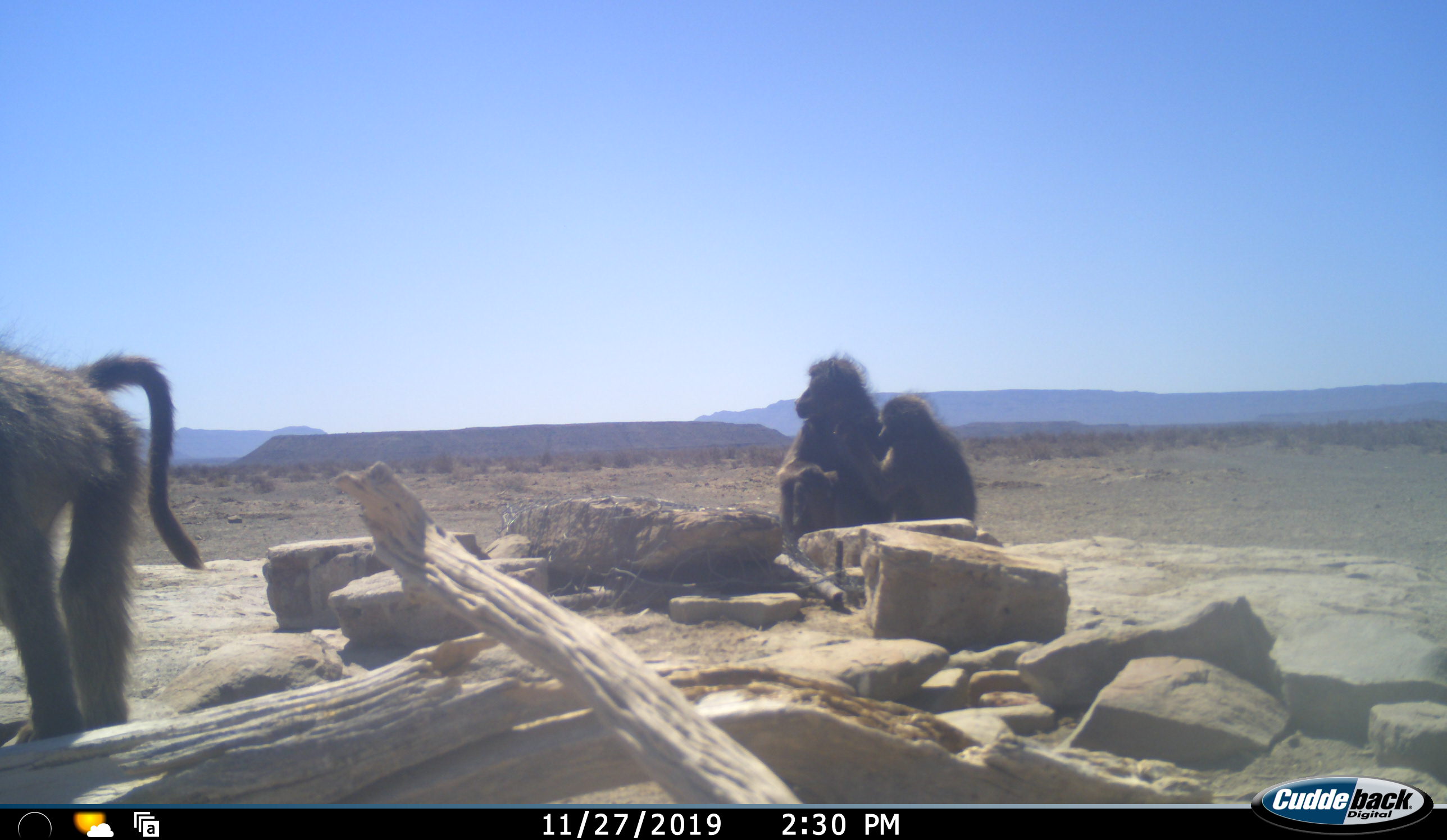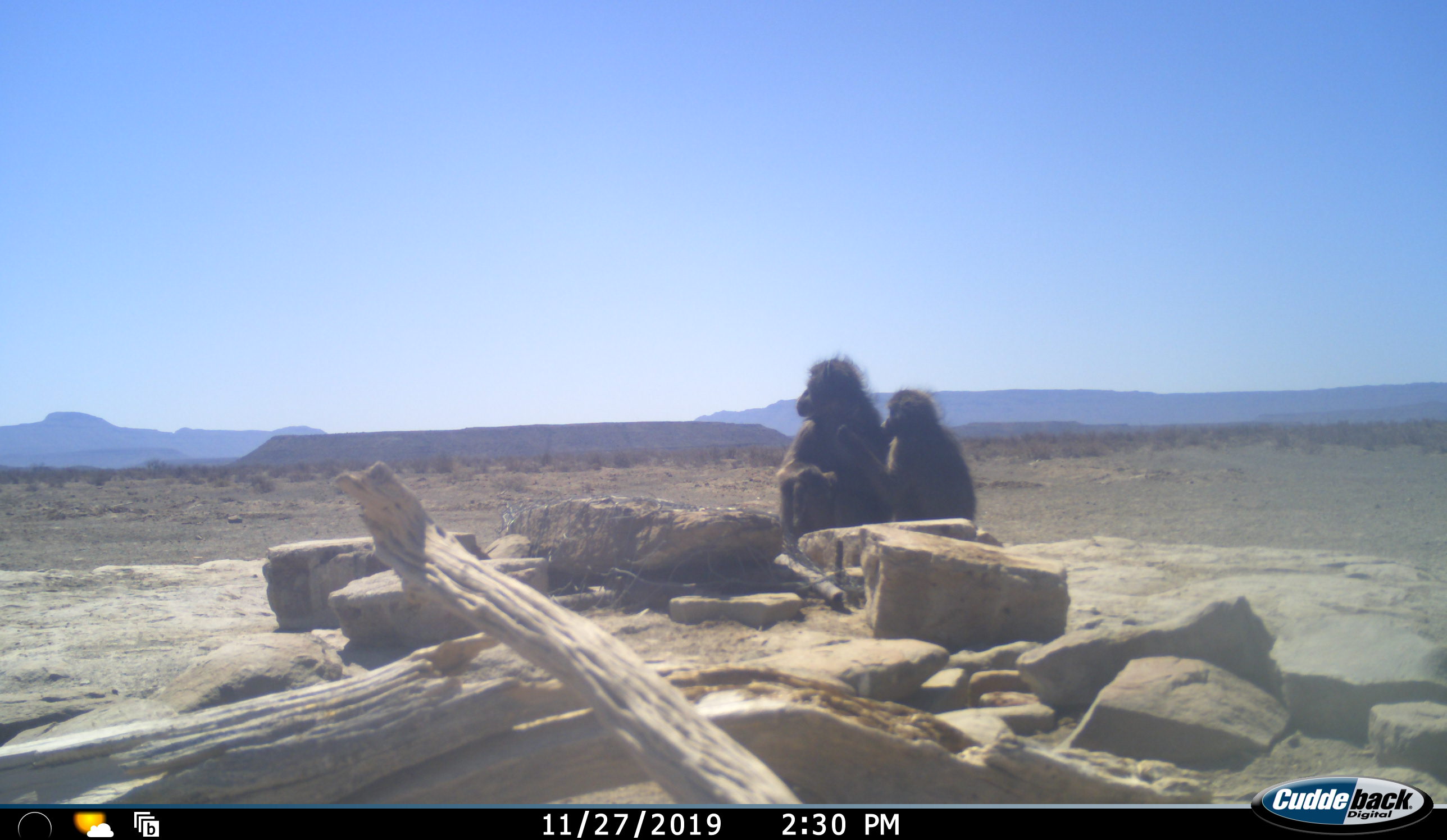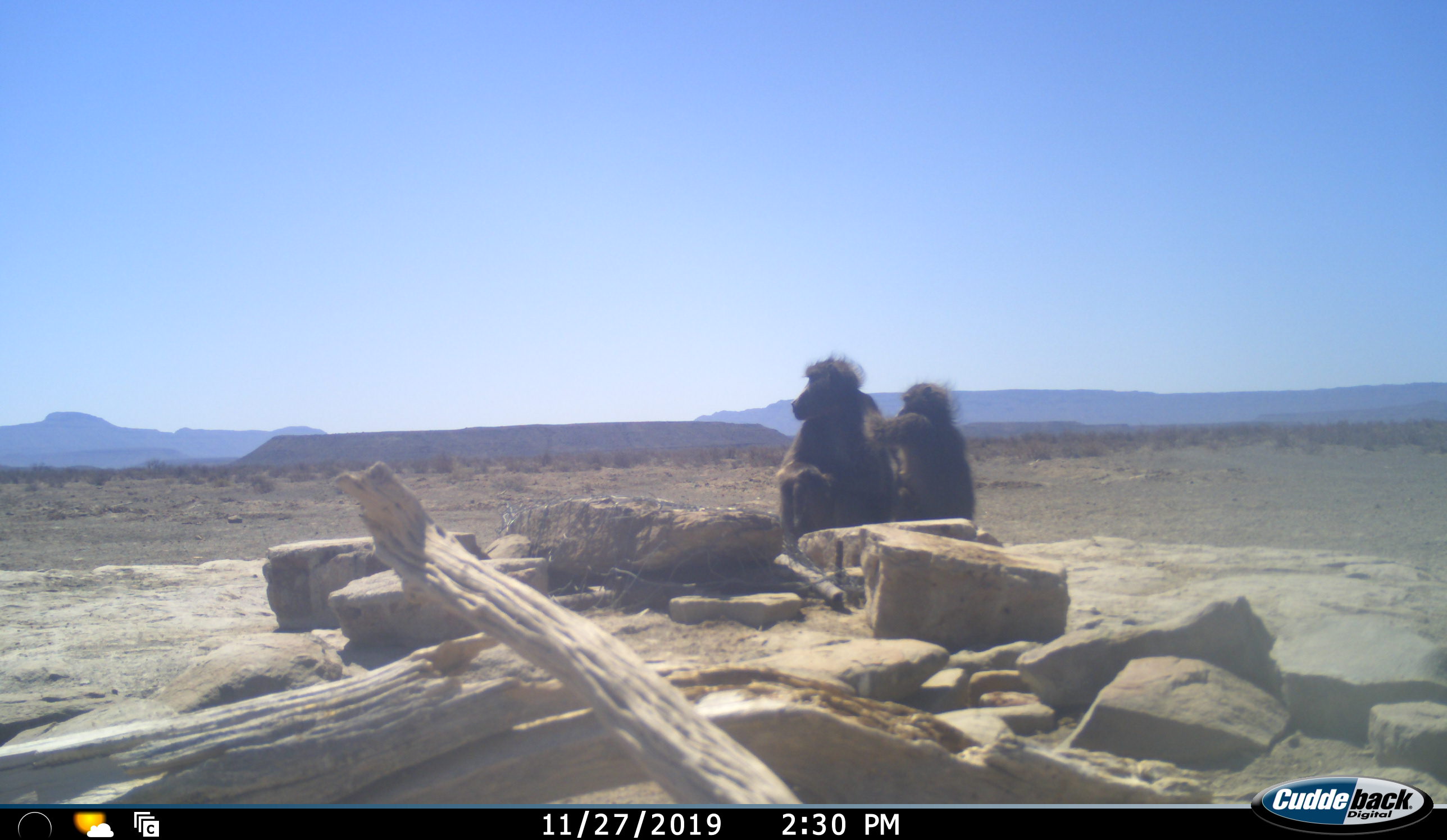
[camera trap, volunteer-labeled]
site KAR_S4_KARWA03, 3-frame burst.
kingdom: Animalia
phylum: Chordata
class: Mammalia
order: Primates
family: Cercopithecidae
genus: Papio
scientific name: Papio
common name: baboon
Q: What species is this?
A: Baboon (Papio).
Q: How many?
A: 3.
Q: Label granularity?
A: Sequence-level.